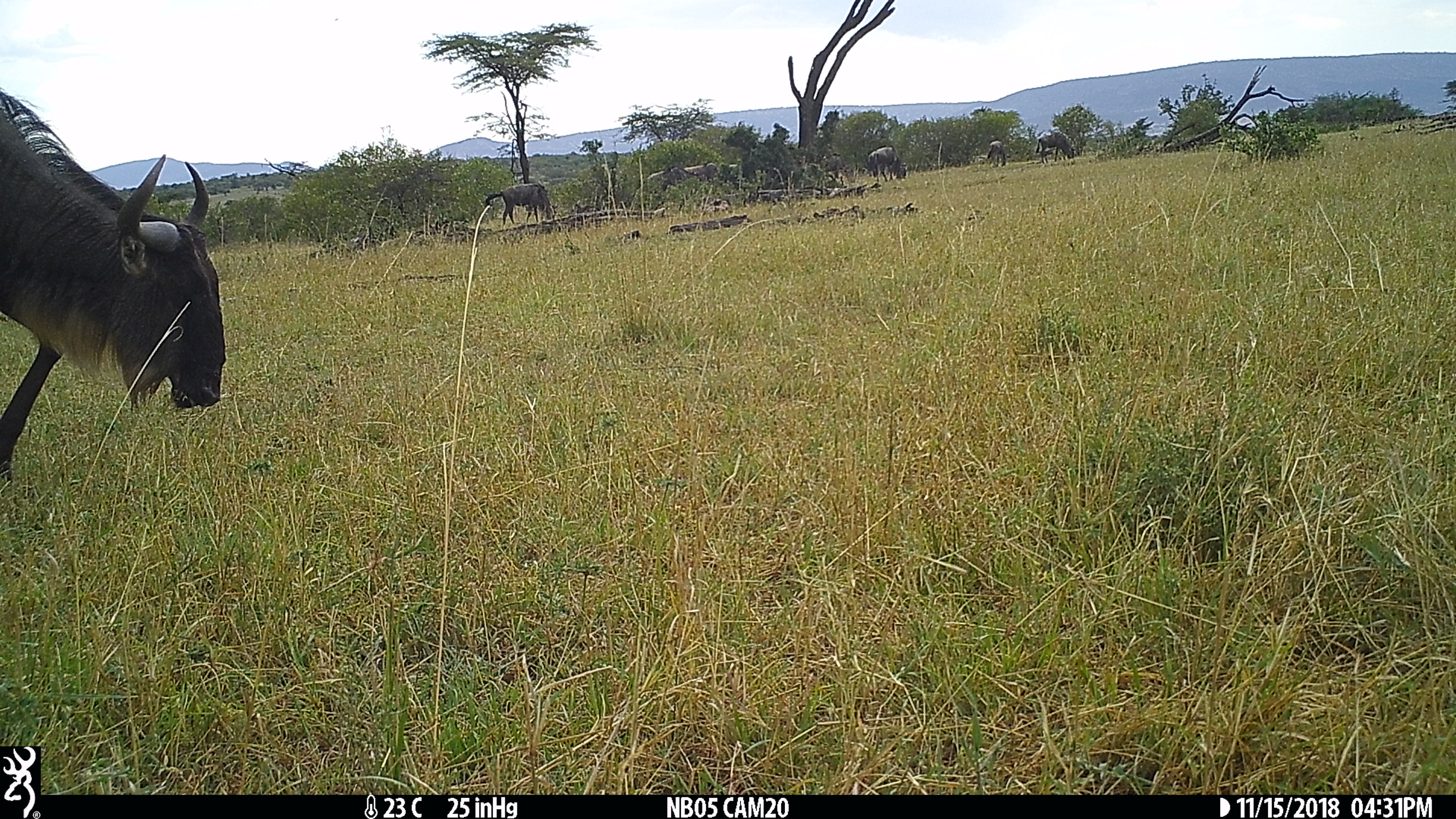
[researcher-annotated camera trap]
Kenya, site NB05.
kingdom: Animalia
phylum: Chordata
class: Mammalia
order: Artiodactyla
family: Bovidae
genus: Connochaetes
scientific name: Connochaetes taurinus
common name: blue wildebeest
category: wildebeest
Wildebeest (blue wildebeest) (Connochaetes taurinus).